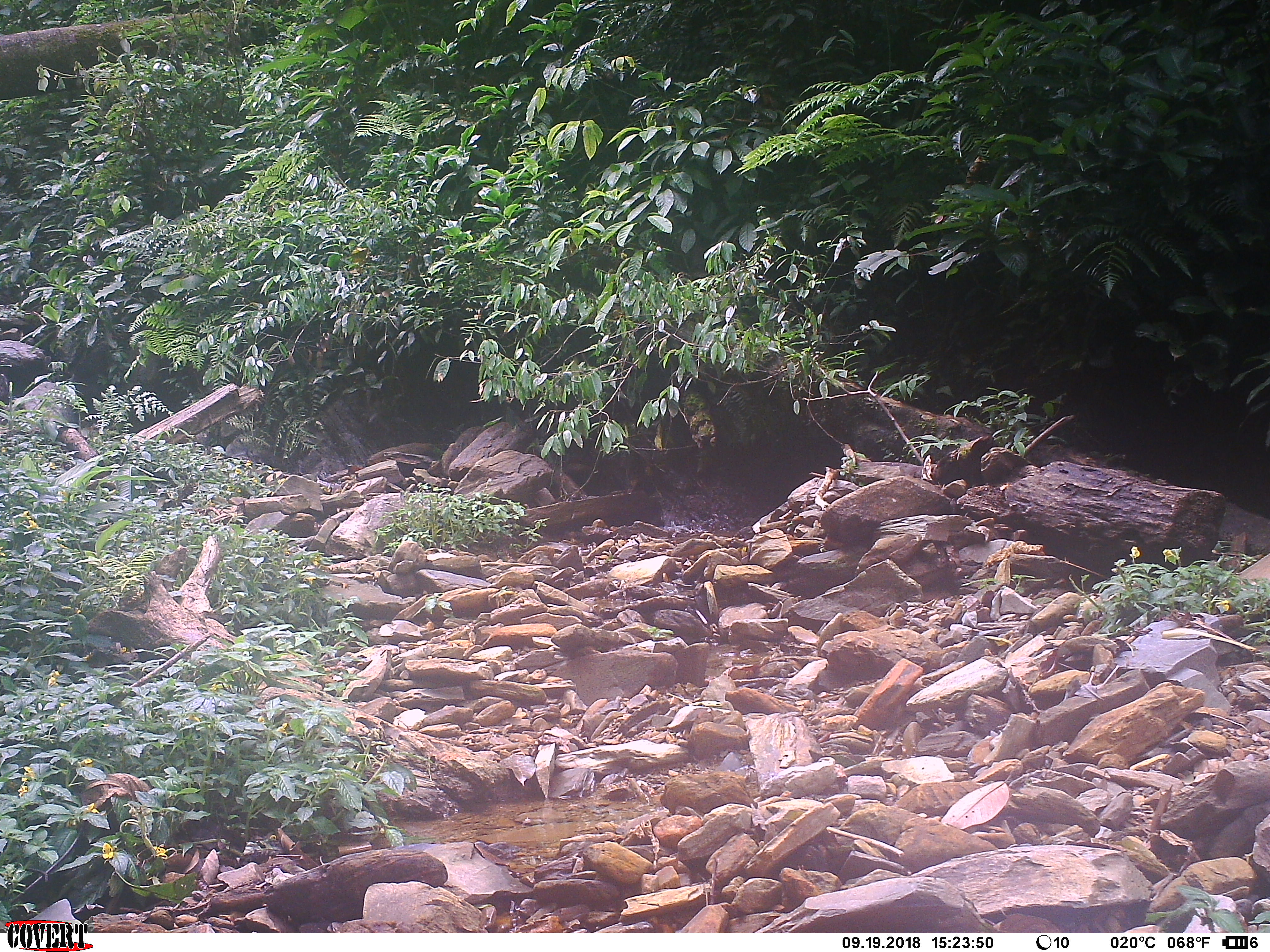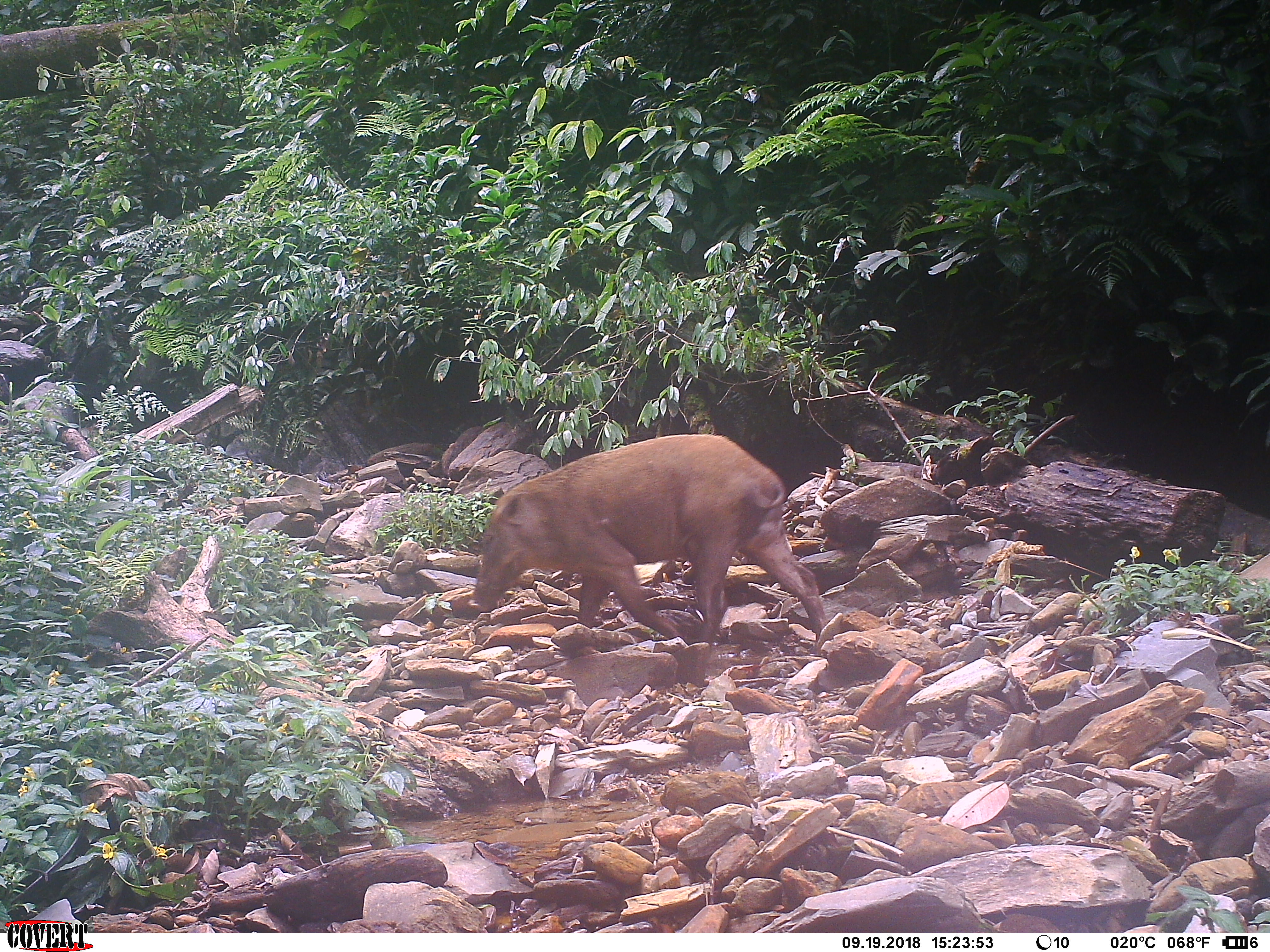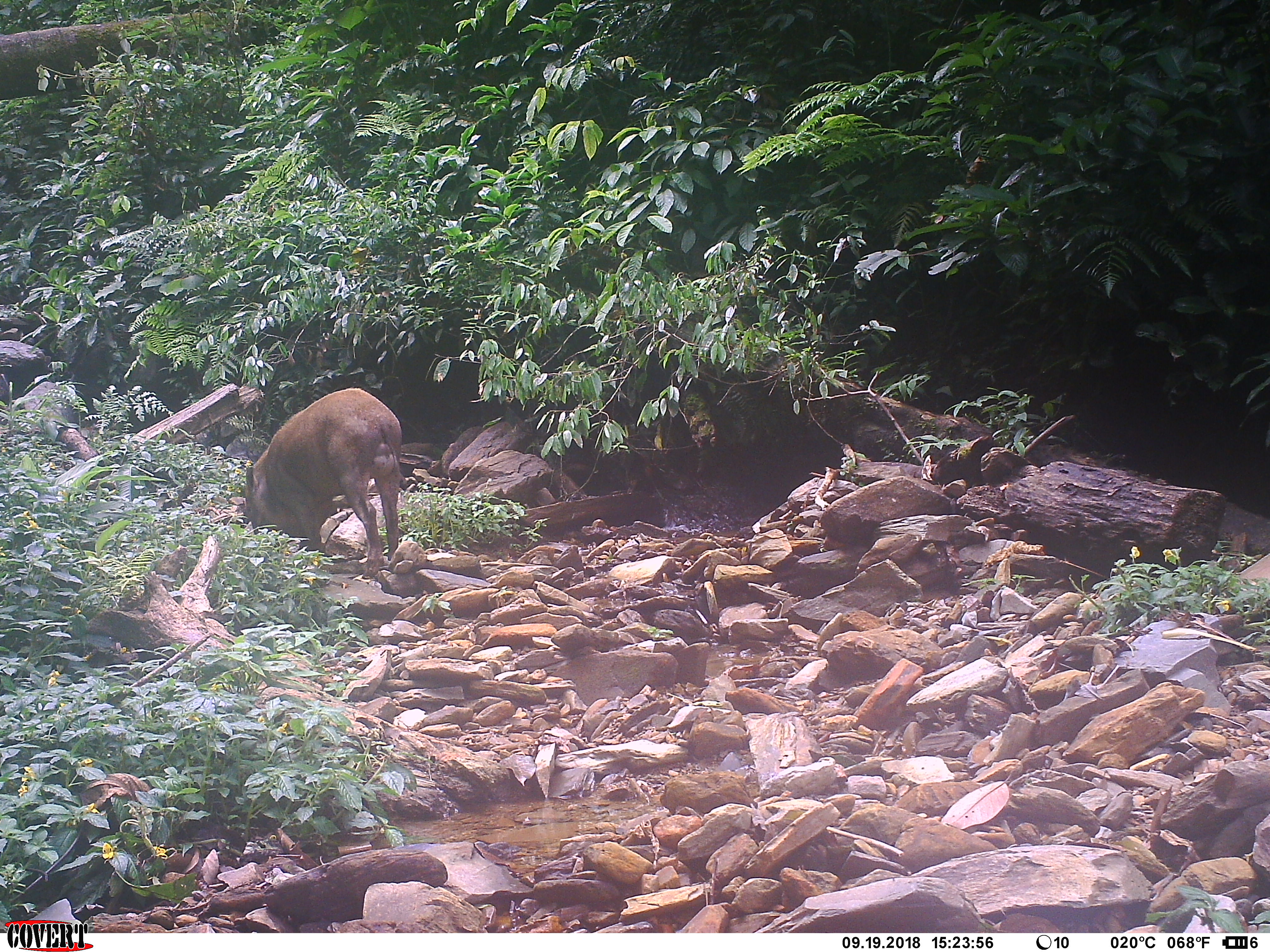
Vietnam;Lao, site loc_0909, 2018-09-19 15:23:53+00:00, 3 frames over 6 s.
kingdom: Animalia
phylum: Chordata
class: Mammalia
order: Artiodactyla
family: Suidae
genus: Sus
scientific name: Sus scrofa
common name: eurasian wild pig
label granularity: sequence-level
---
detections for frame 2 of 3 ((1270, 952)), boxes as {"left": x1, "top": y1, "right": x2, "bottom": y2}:
eurasian wild pig: {"left": 469, "top": 432, "right": 829, "bottom": 654}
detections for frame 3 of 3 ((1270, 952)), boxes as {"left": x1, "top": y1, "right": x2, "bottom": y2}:
eurasian wild pig: {"left": 241, "top": 386, "right": 403, "bottom": 580}